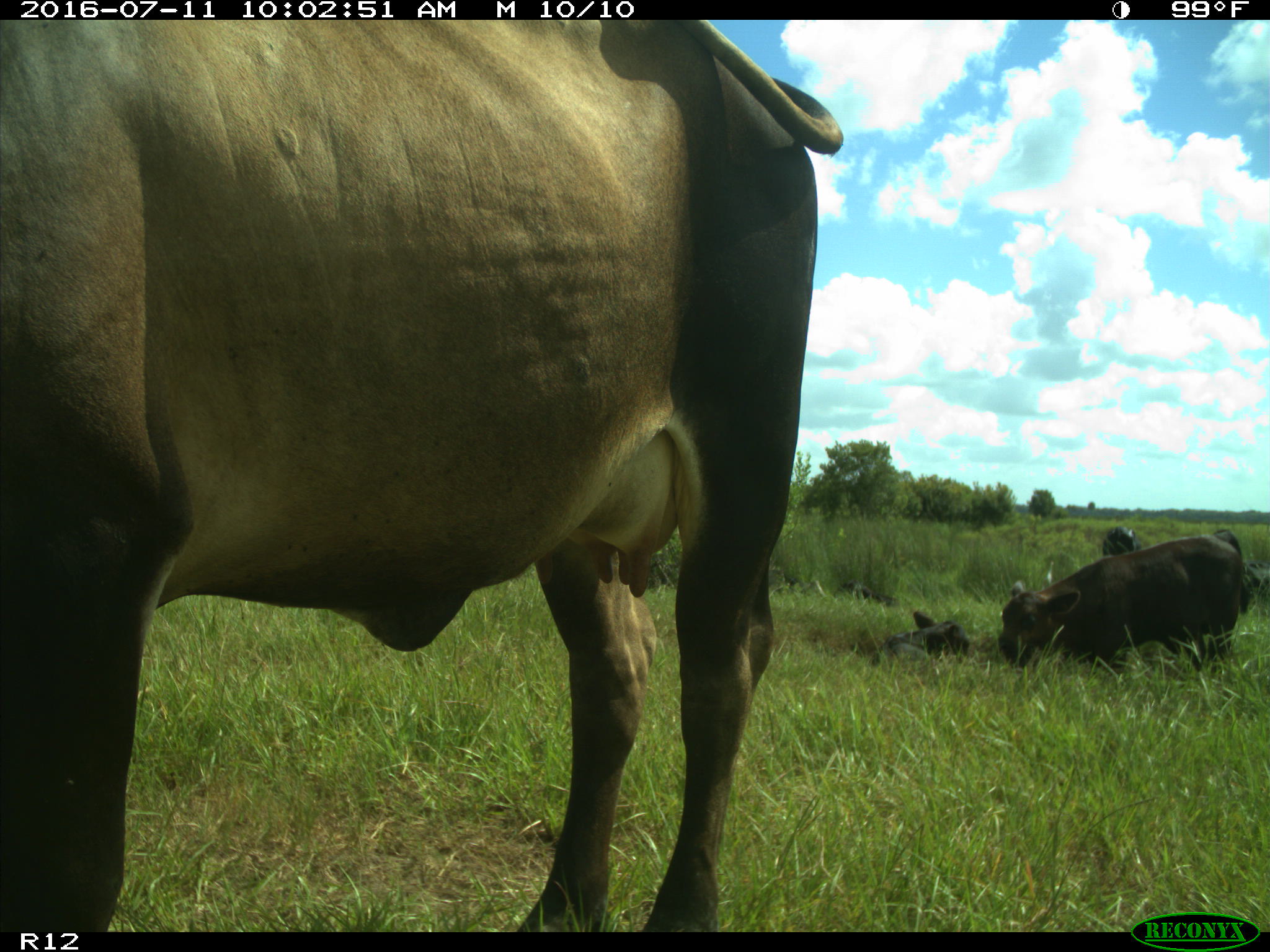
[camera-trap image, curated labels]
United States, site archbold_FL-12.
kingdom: Animalia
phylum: Chordata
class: Mammalia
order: Artiodactyla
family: Bovidae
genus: Bos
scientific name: Bos taurus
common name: domestic cow